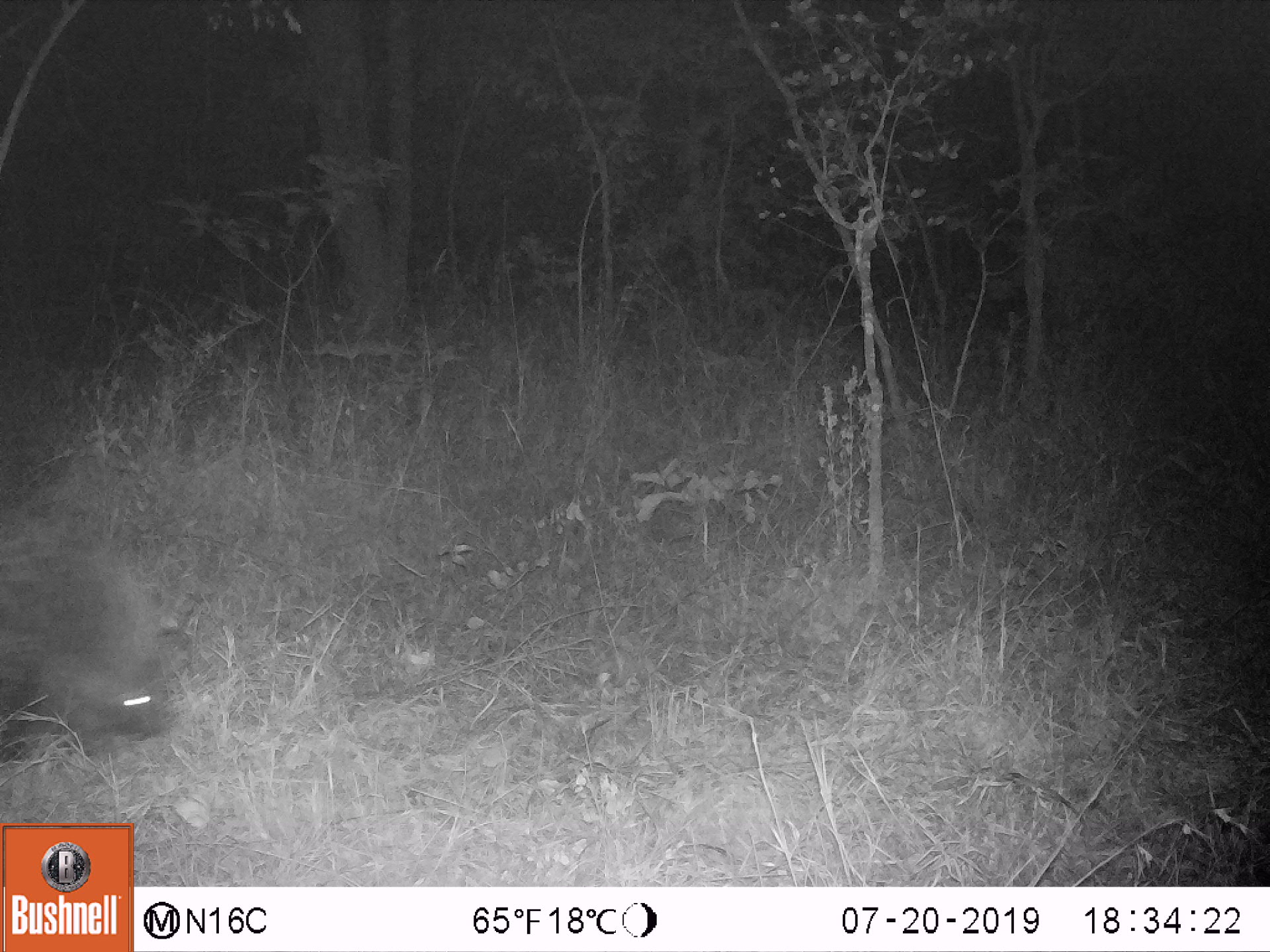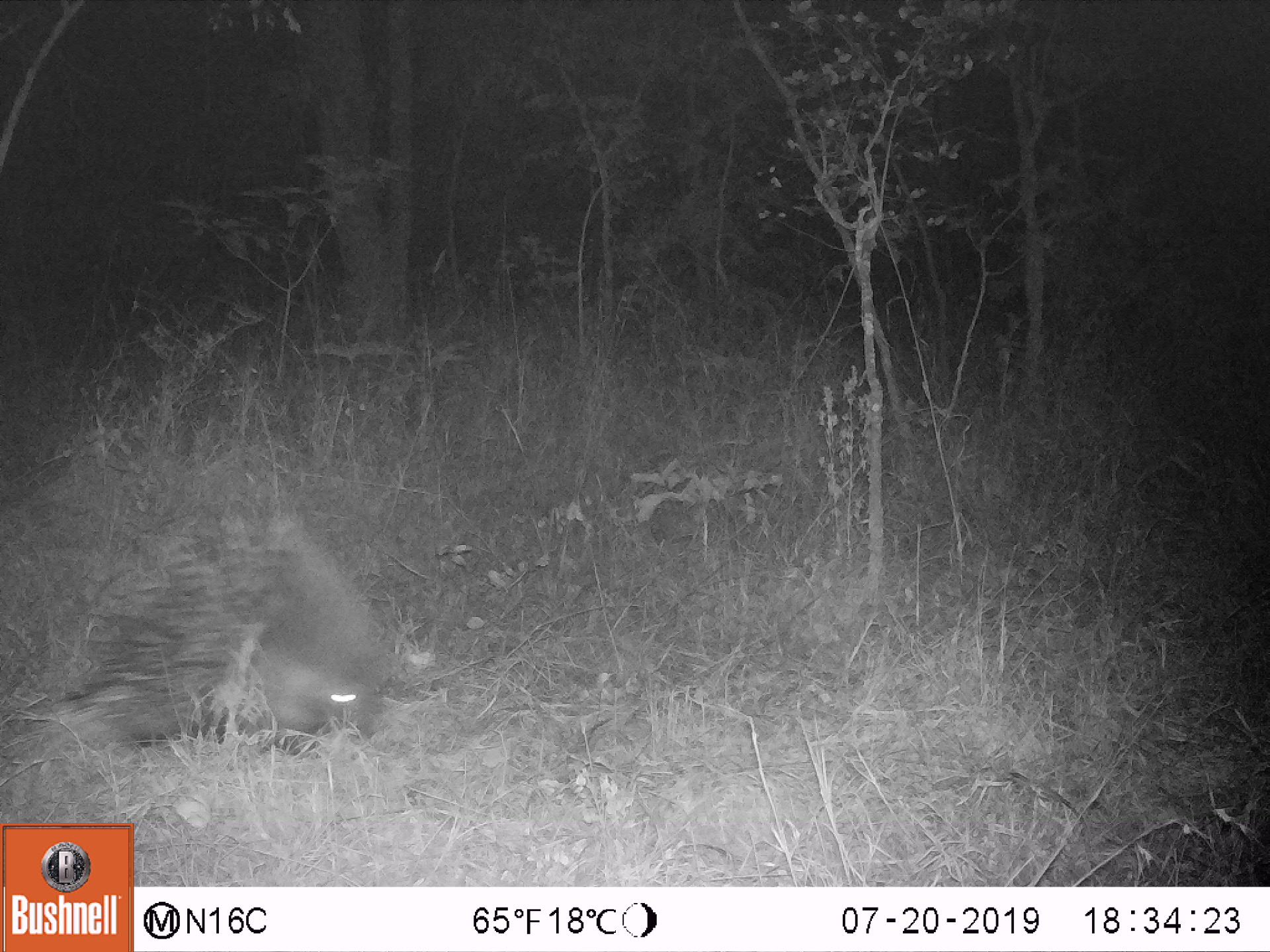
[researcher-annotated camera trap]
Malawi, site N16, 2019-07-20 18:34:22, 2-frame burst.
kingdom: Animalia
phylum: Chordata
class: Mammalia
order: Rodentia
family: Hystricidae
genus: Hystrix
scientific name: Hystrix africaeaustralis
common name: cape porcupine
Cape porcupine (Hystrix africaeaustralis), count 1.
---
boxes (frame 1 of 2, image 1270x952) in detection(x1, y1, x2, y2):
cape porcupine: detection(0, 495, 182, 757)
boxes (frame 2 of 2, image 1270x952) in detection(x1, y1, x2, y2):
cape porcupine: detection(49, 502, 400, 762)